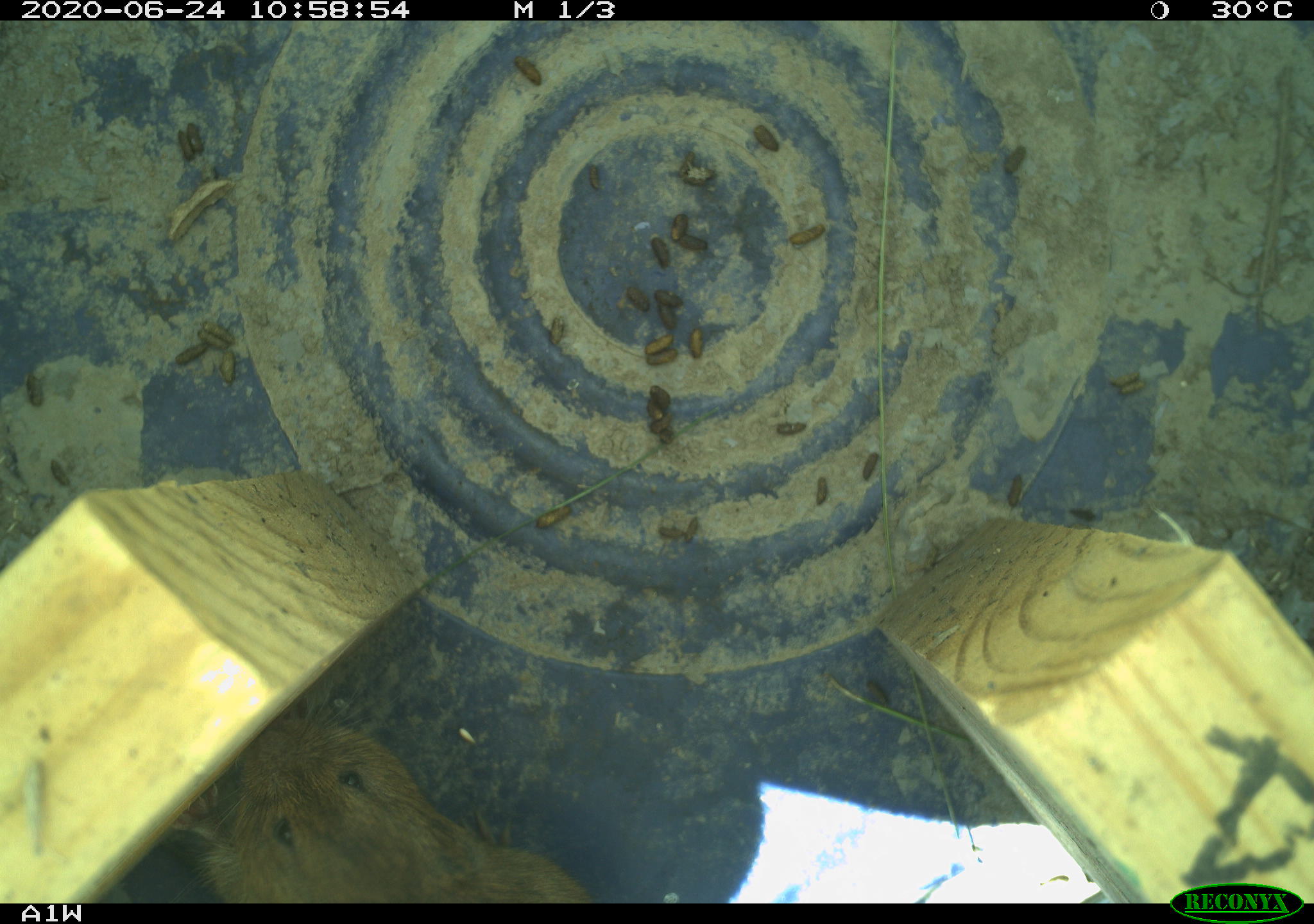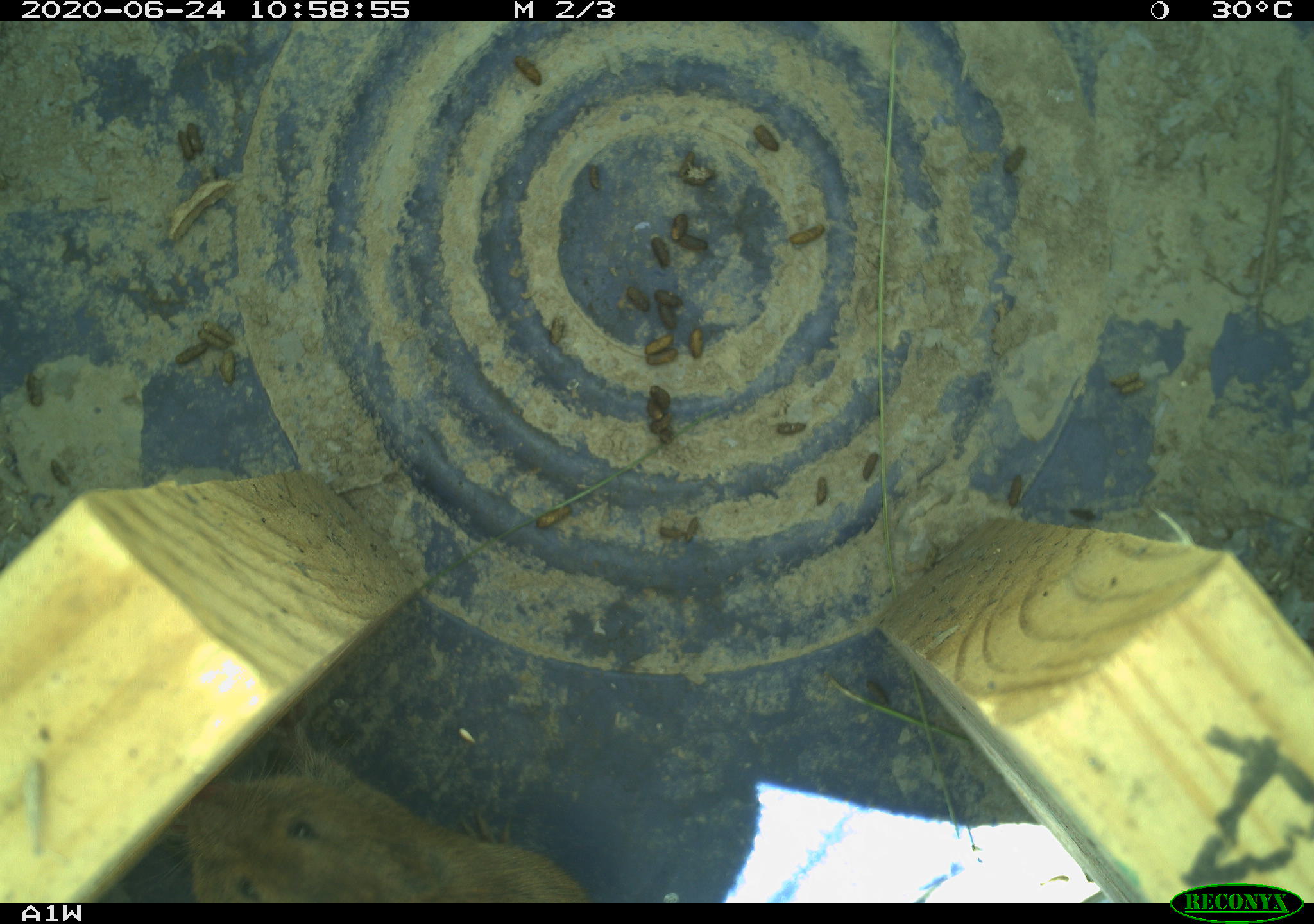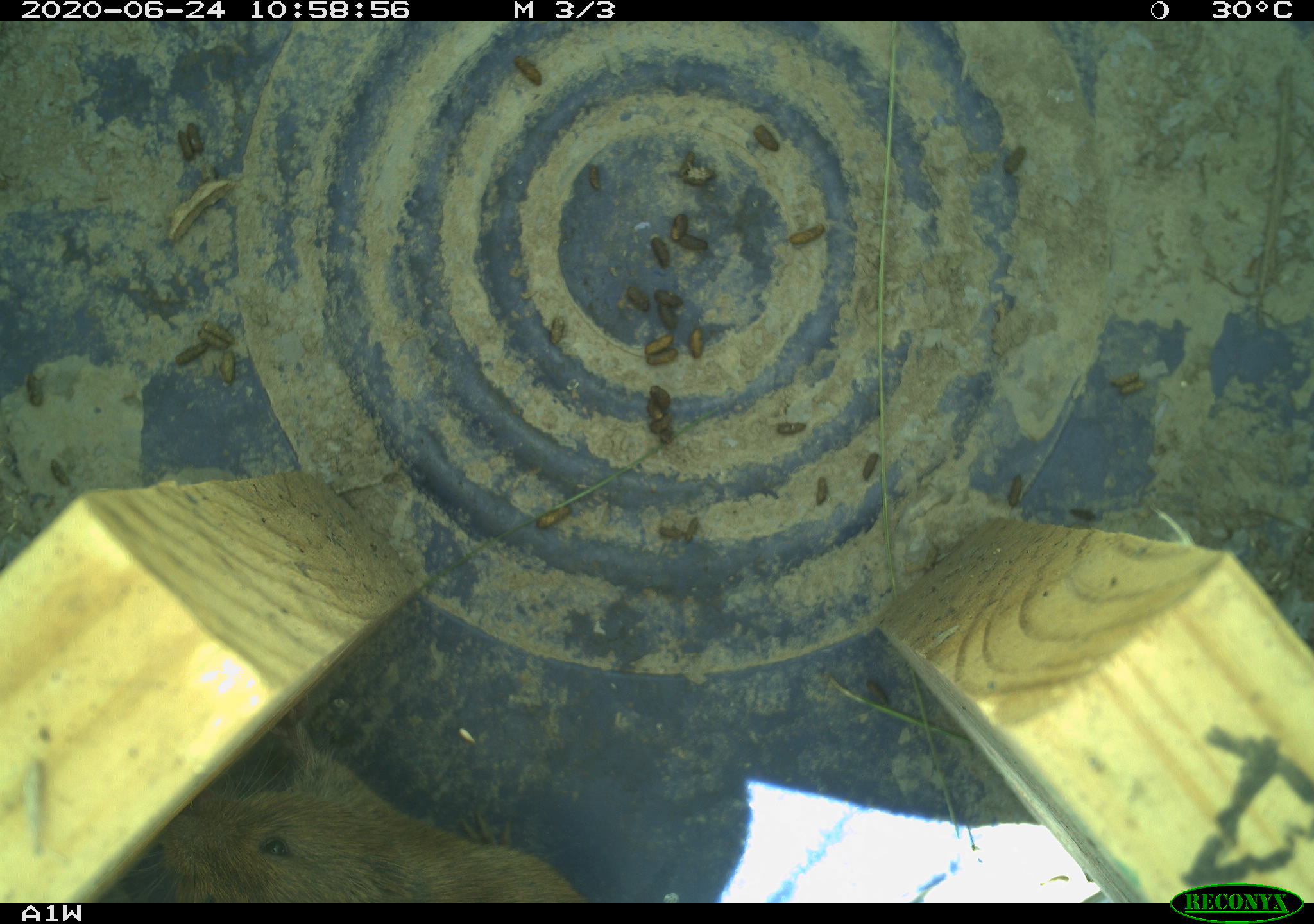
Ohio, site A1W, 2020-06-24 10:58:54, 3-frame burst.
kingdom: Animalia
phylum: Chordata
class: Mammalia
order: Rodentia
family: Cricetidae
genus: Microtus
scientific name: Microtus pennsylvanicus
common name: meadow vole